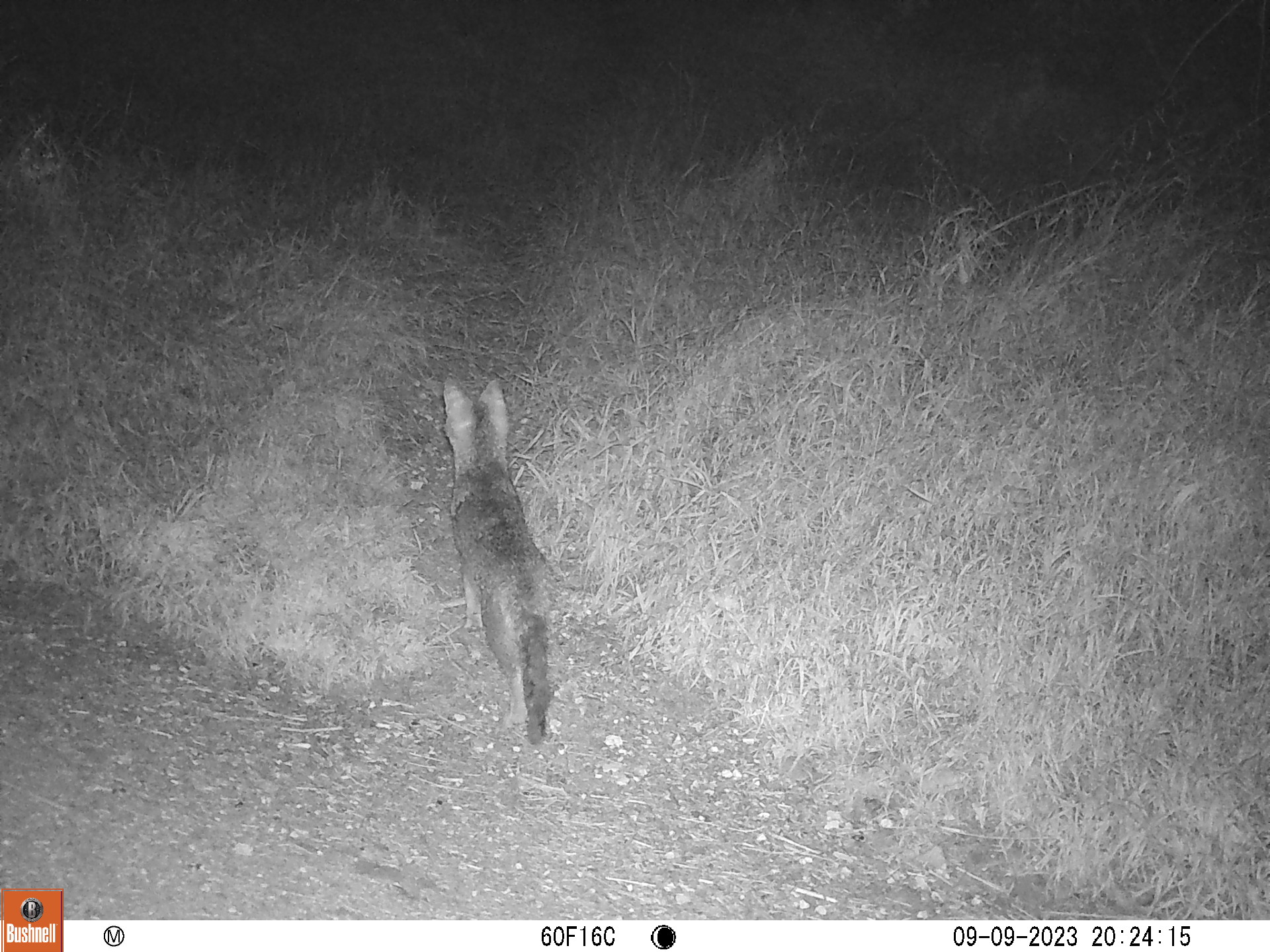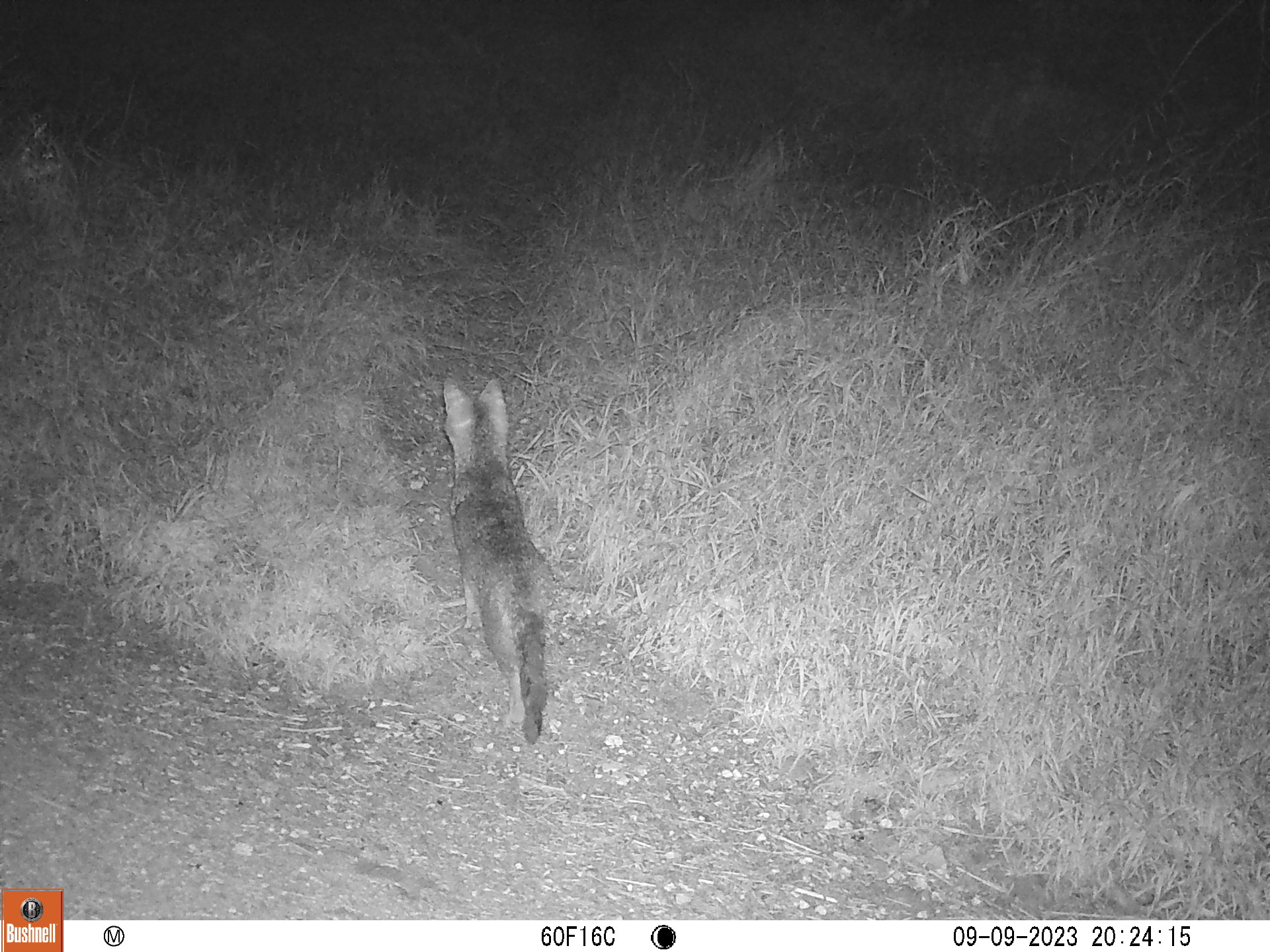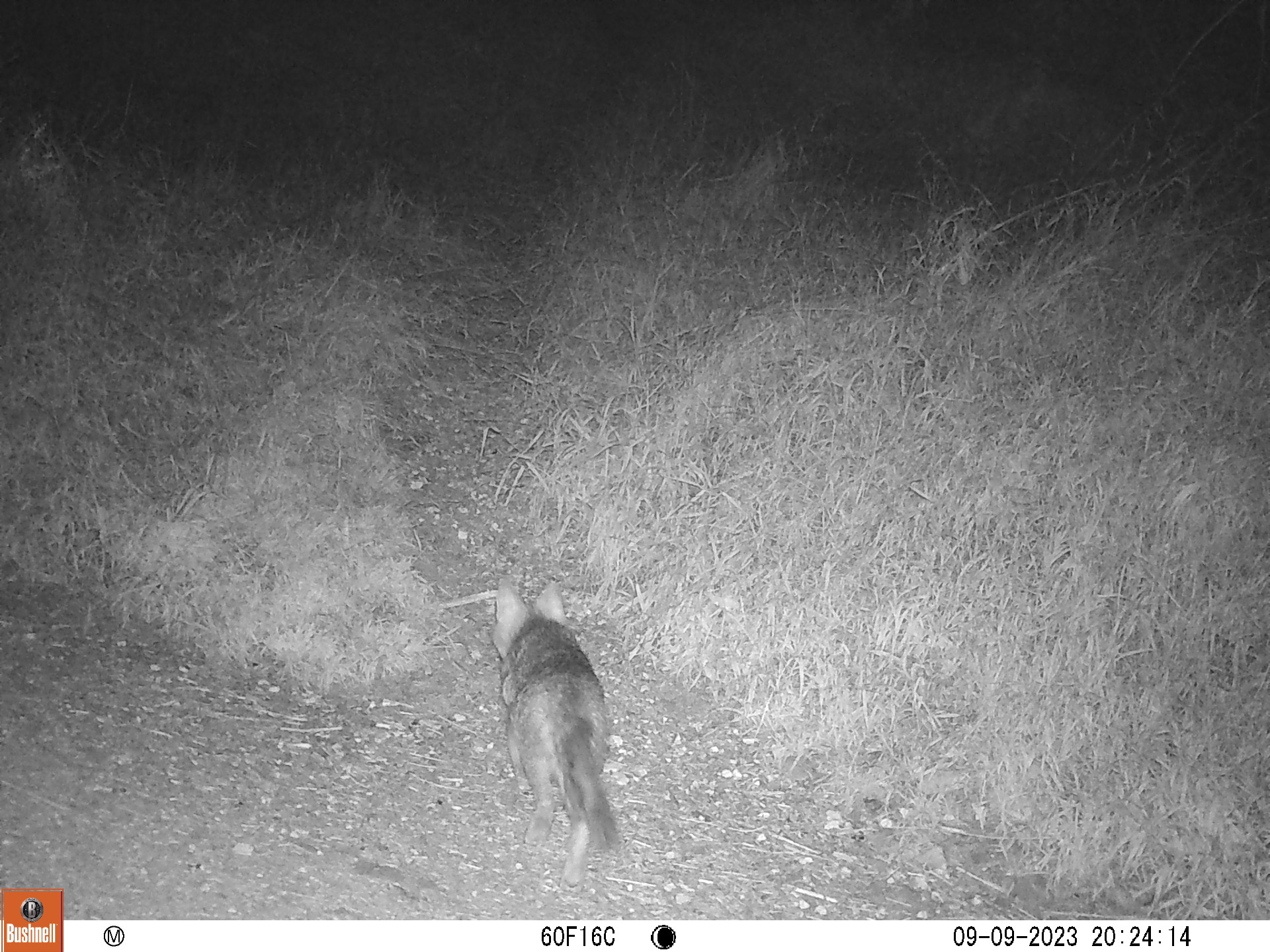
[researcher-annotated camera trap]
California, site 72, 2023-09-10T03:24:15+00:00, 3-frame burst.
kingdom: Animalia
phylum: Chordata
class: Mammalia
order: Carnivora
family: Canidae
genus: Urocyon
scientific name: Urocyon cinereoargenteus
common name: gray fox